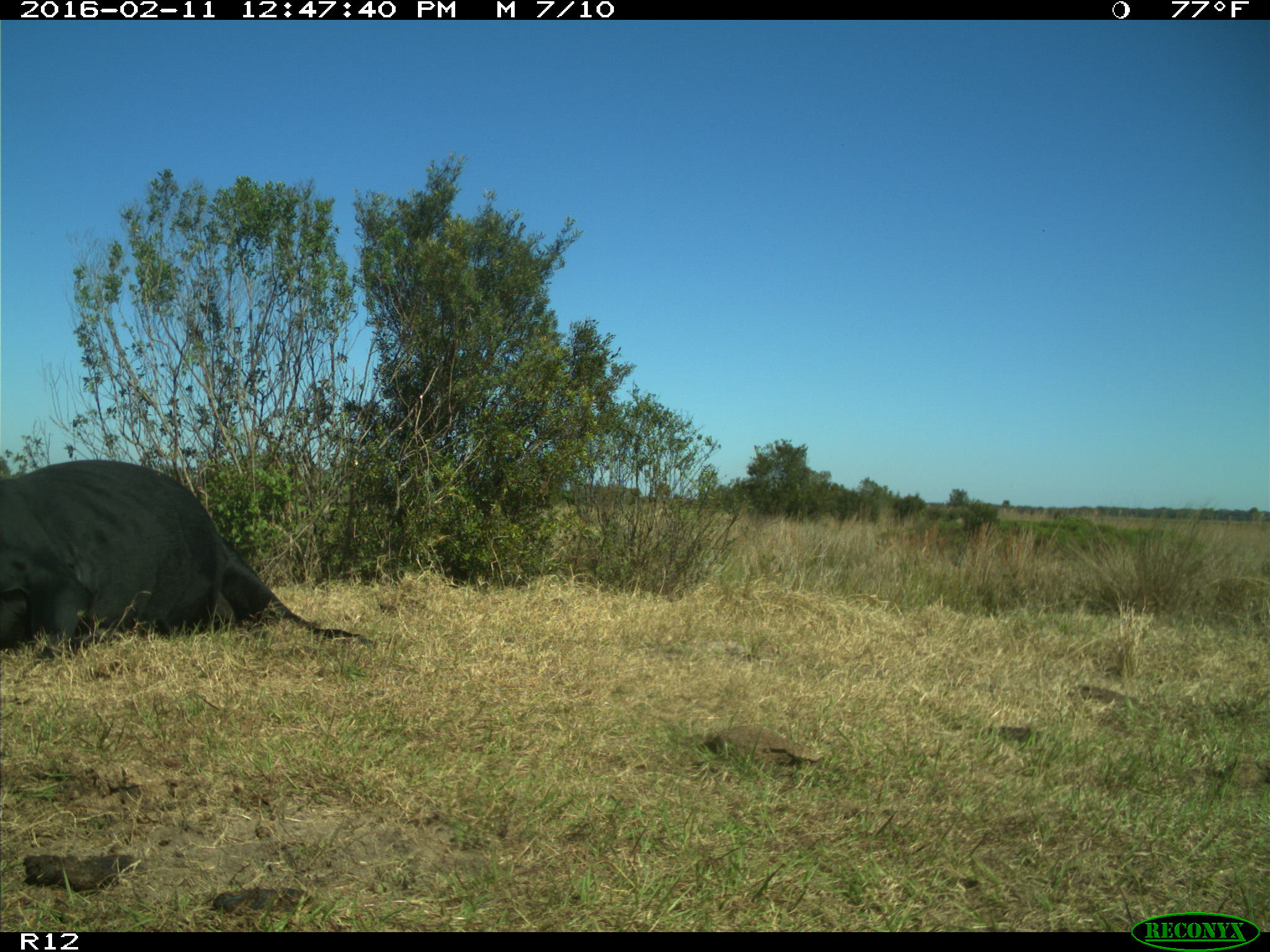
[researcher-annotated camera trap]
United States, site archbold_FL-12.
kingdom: Animalia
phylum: Chordata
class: Mammalia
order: Artiodactyla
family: Bovidae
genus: Bos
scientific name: Bos taurus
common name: domestic cow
Bos taurus (domestic cow).